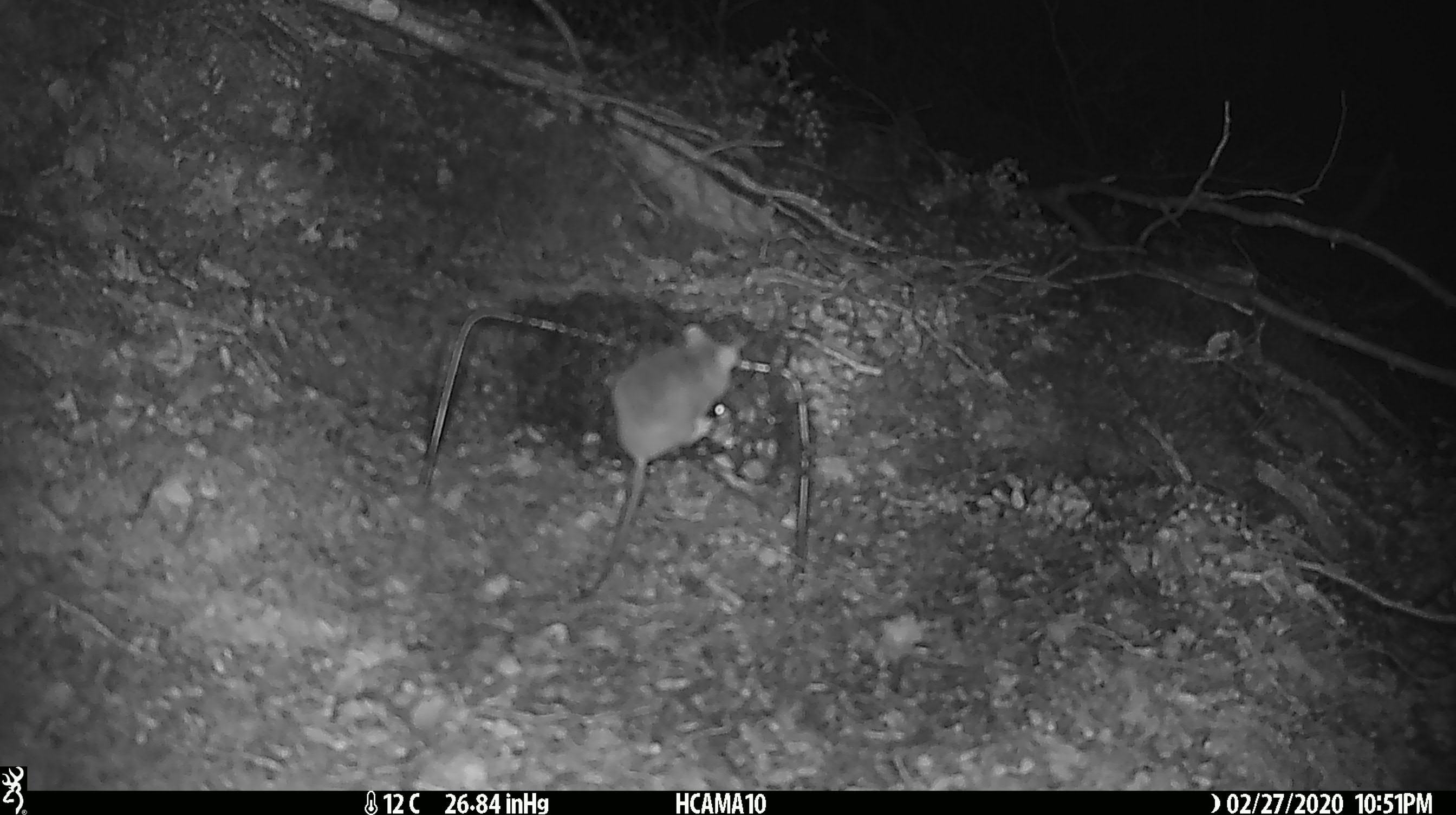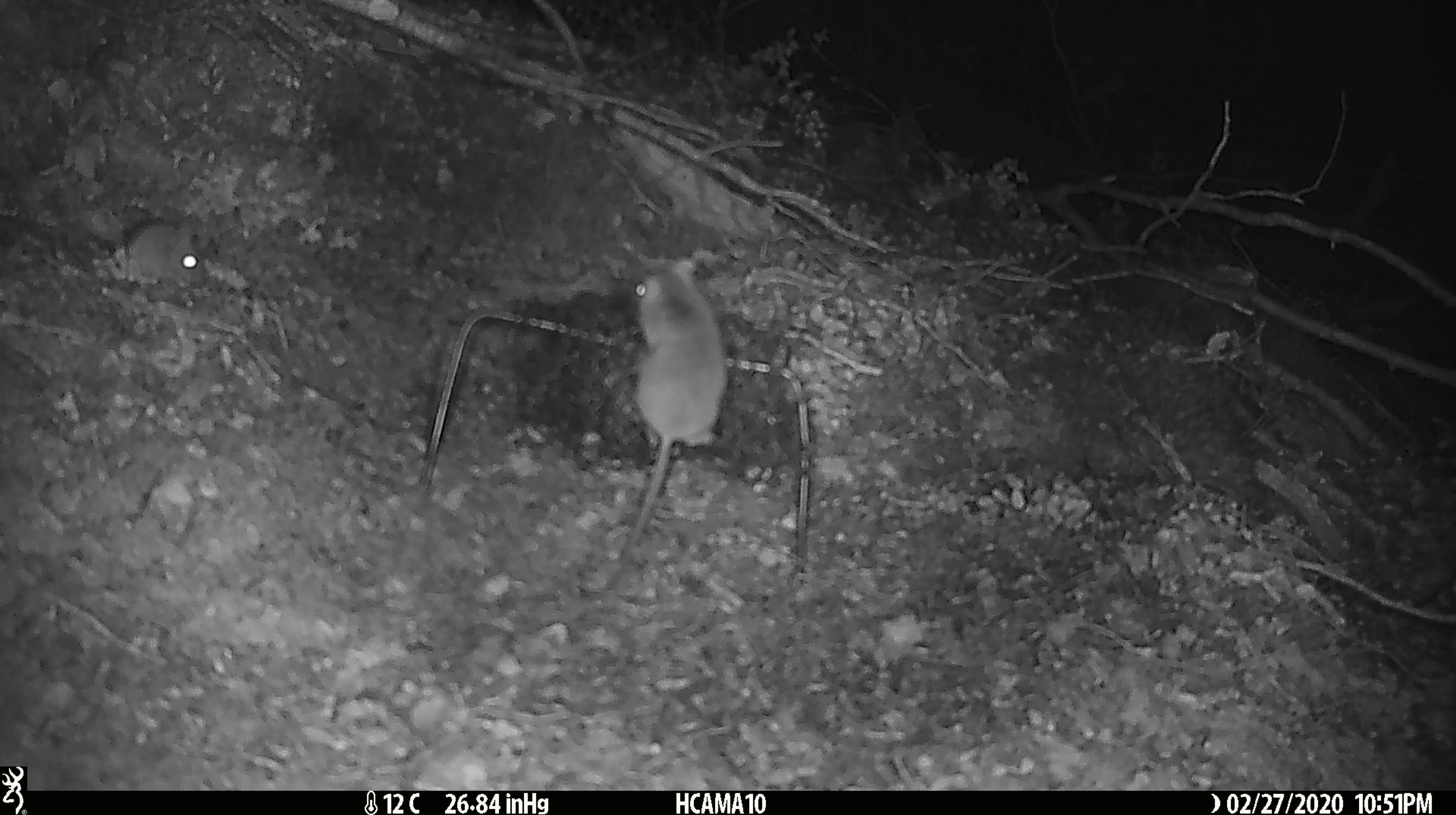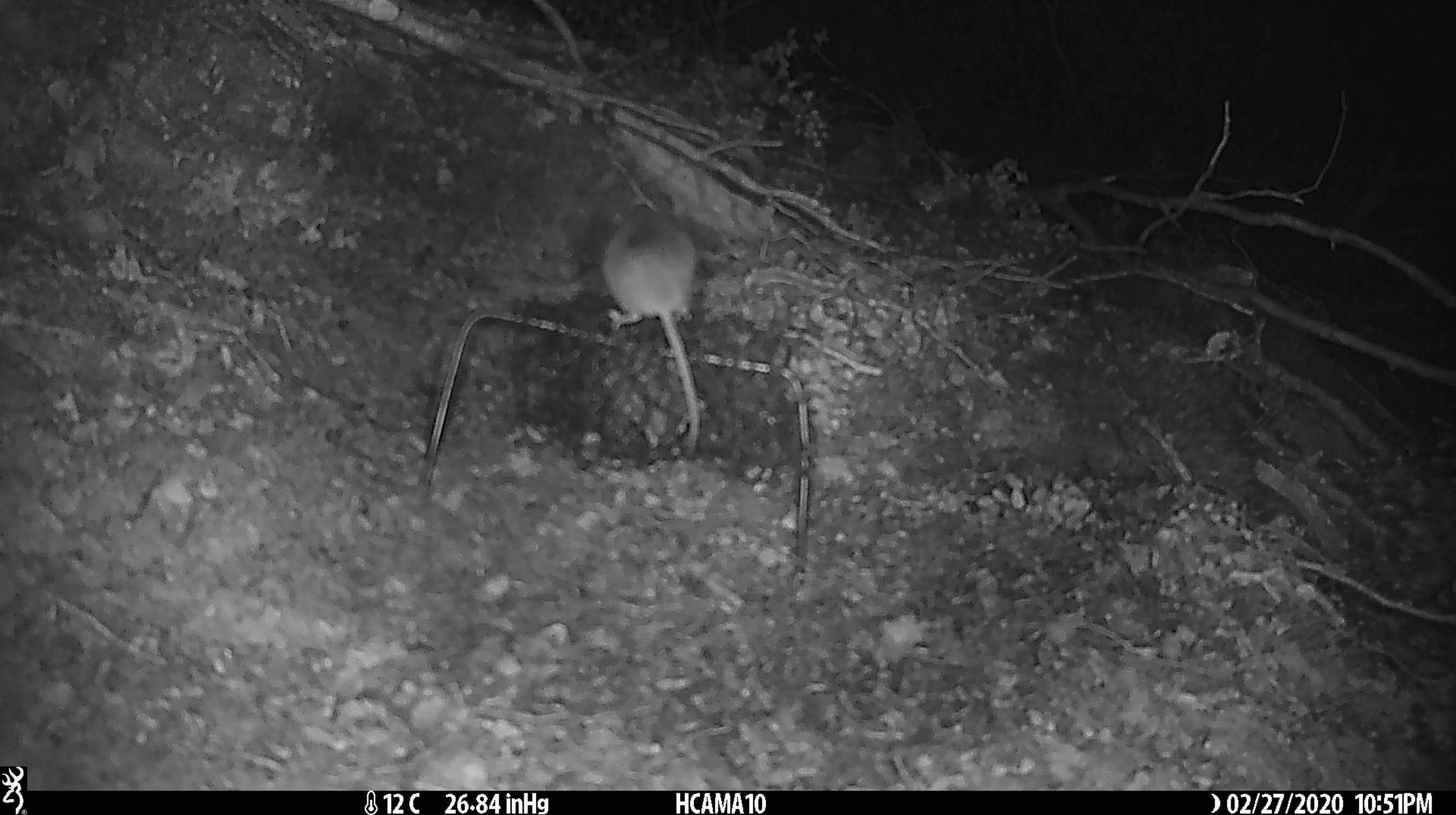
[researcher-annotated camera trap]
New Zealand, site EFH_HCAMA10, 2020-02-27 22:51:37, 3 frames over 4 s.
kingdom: Animalia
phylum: Chordata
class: Mammalia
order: Rodentia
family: Muridae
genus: Mus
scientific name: Mus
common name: mouse